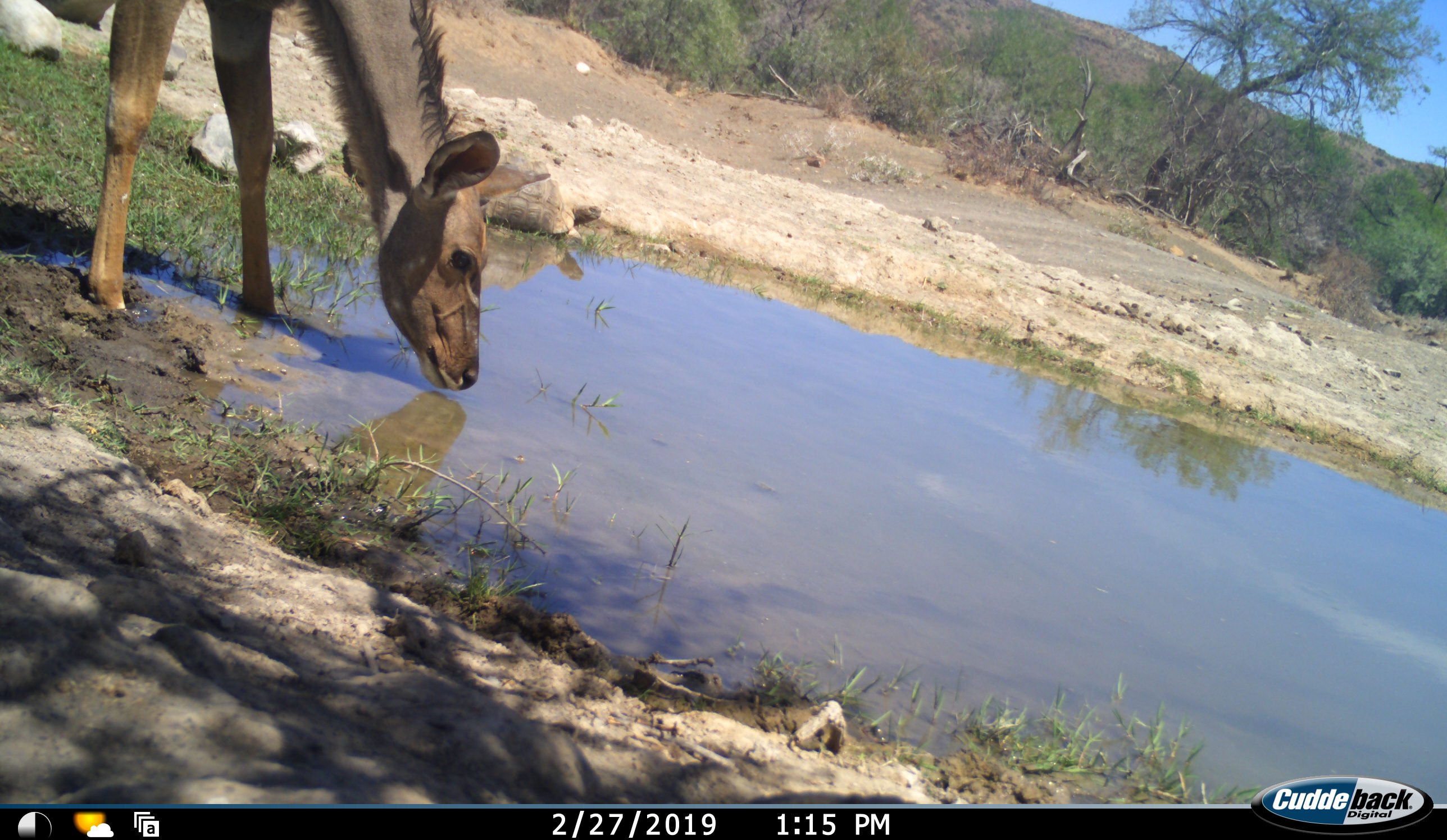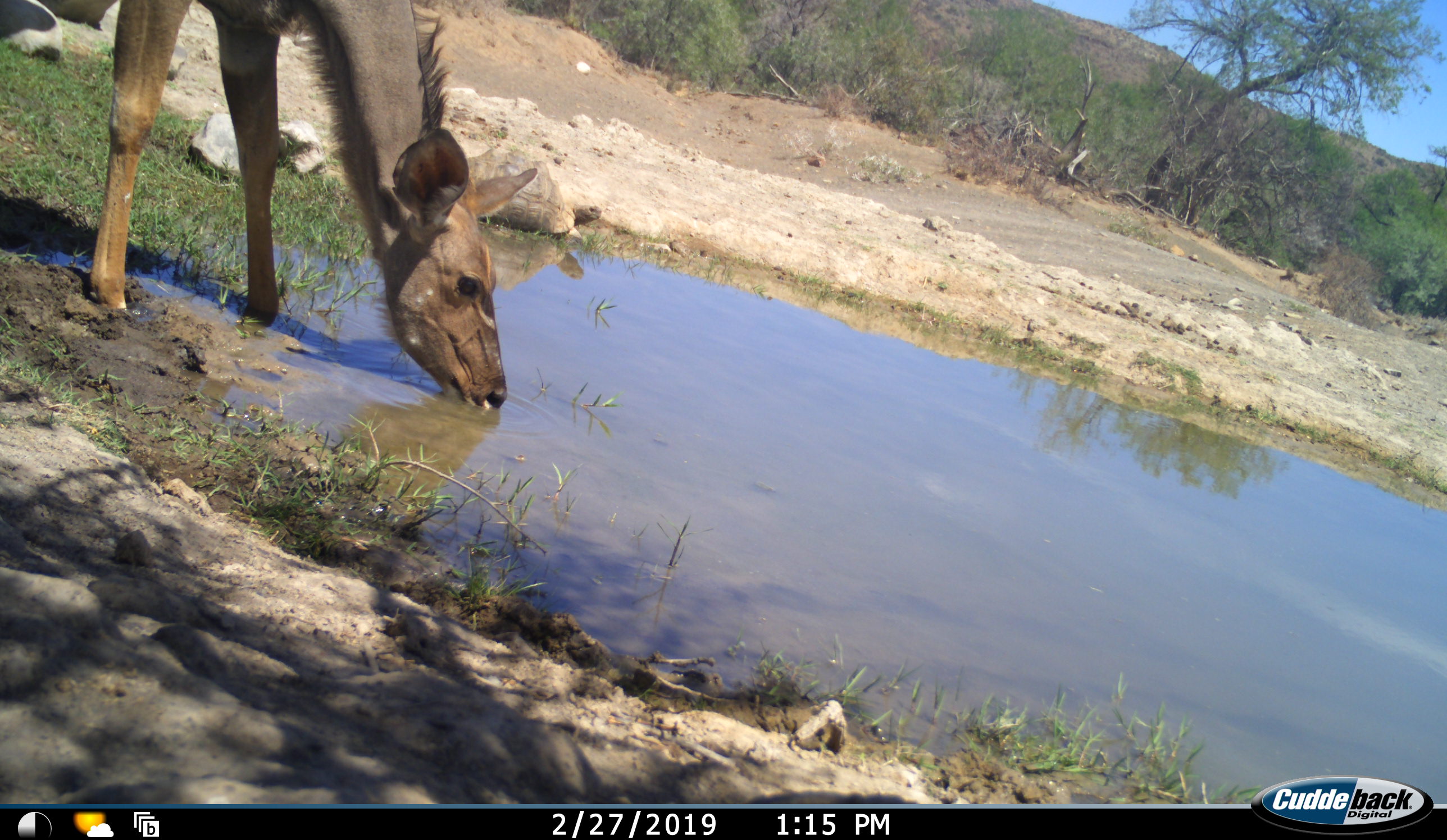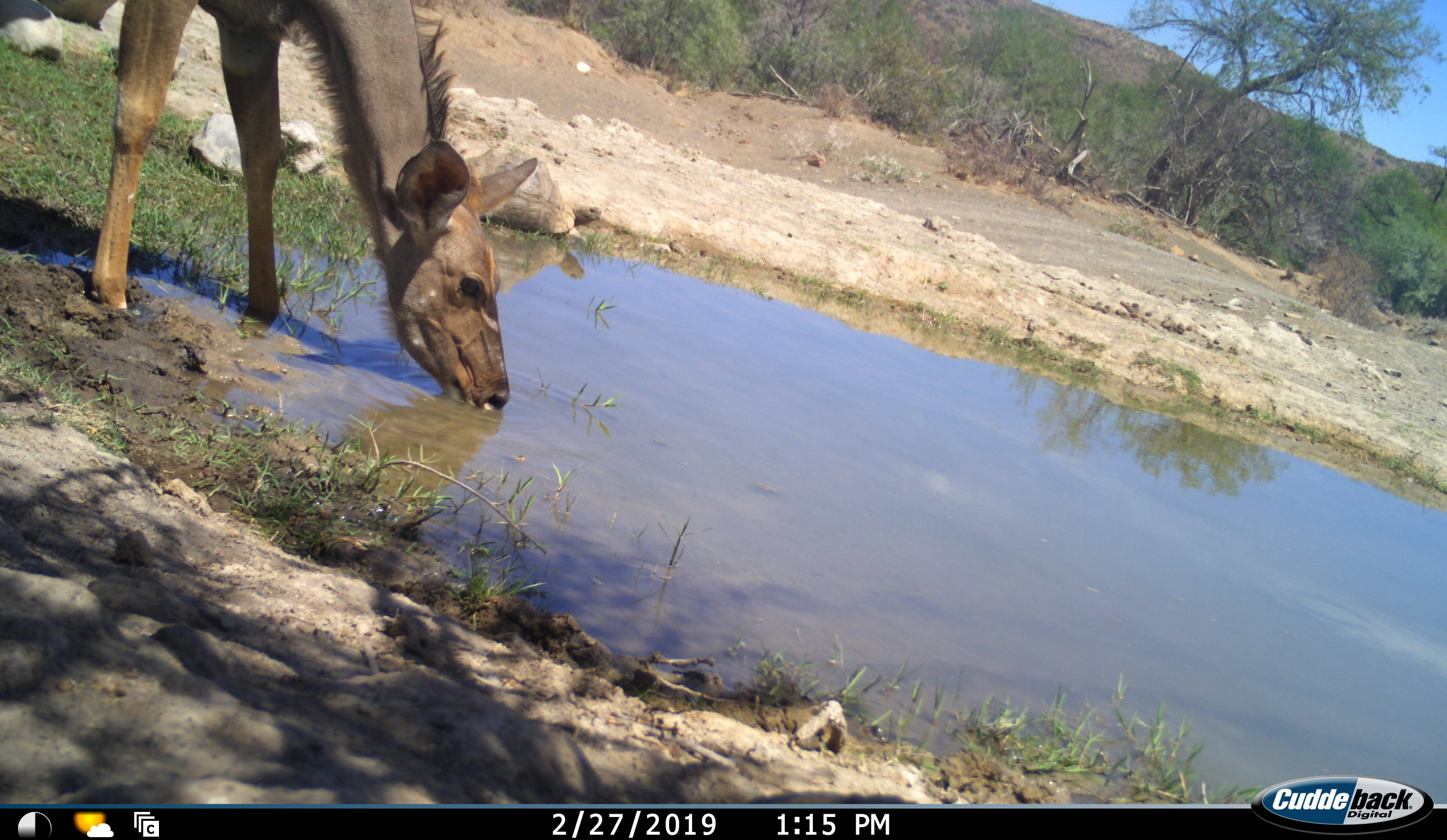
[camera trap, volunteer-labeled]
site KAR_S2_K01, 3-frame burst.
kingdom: Animalia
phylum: Chordata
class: Mammalia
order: Artiodactyla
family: Bovidae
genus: Tragelaphus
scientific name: Tragelaphus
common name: kudu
Kudu (Tragelaphus), count 1. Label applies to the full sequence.